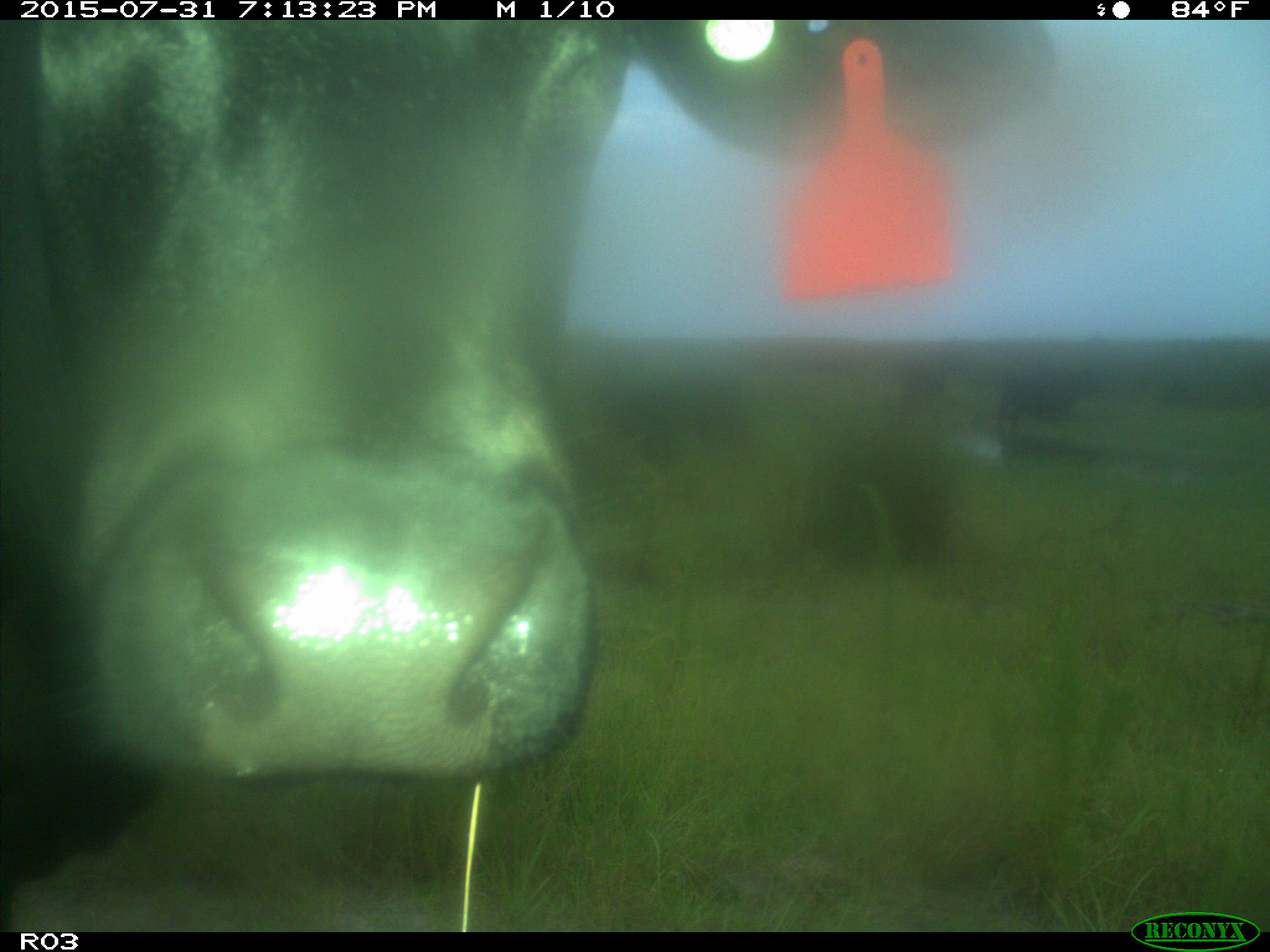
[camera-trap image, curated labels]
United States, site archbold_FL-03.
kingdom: Animalia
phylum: Chordata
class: Mammalia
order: Artiodactyla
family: Bovidae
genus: Bos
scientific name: Bos taurus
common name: domestic cow